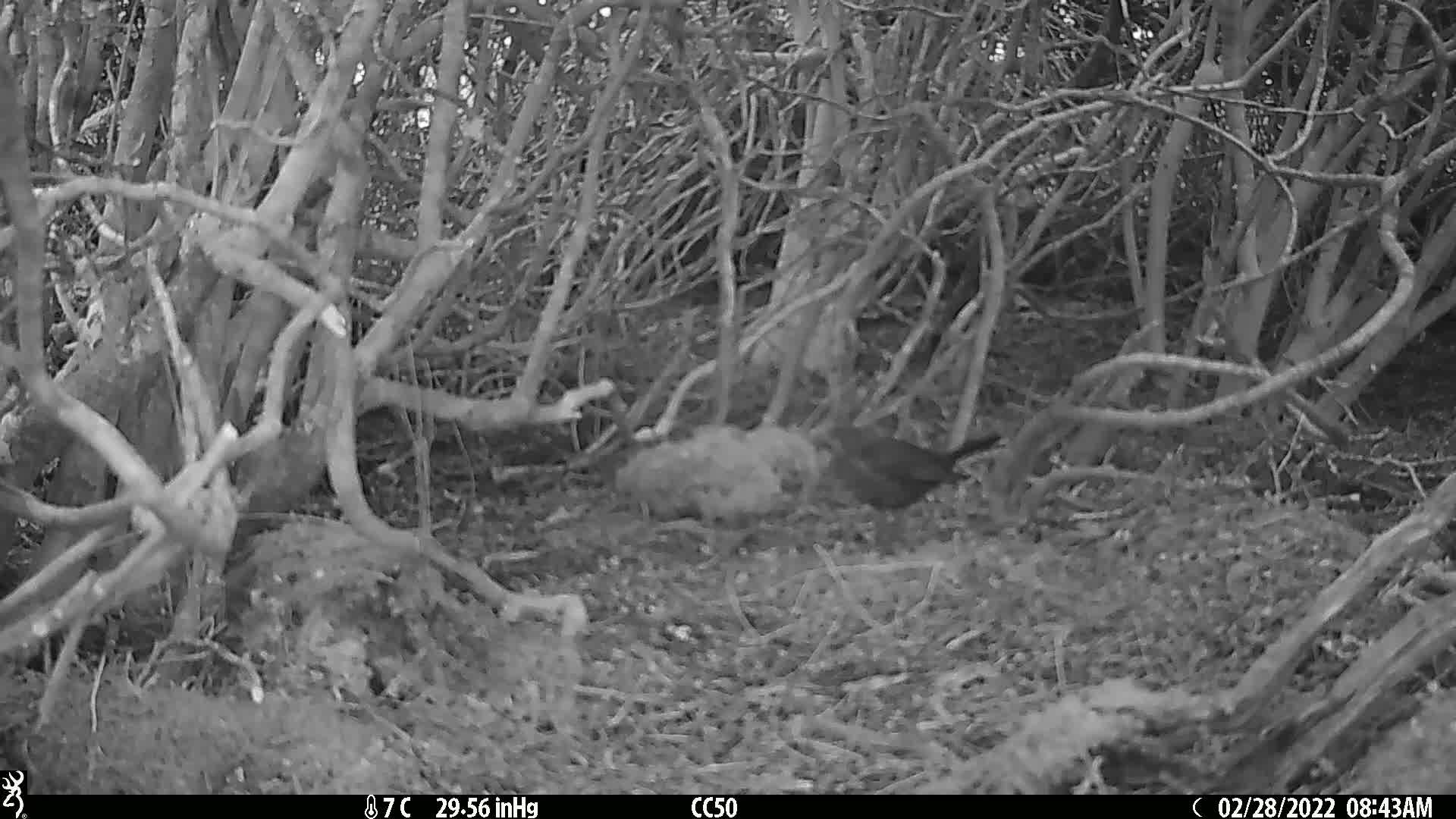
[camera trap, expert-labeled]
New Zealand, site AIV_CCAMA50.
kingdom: Animalia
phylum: Chordata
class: Aves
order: Passeriformes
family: Turdidae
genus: Turdus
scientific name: Turdus merula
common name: eurasian blackbird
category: blackbird